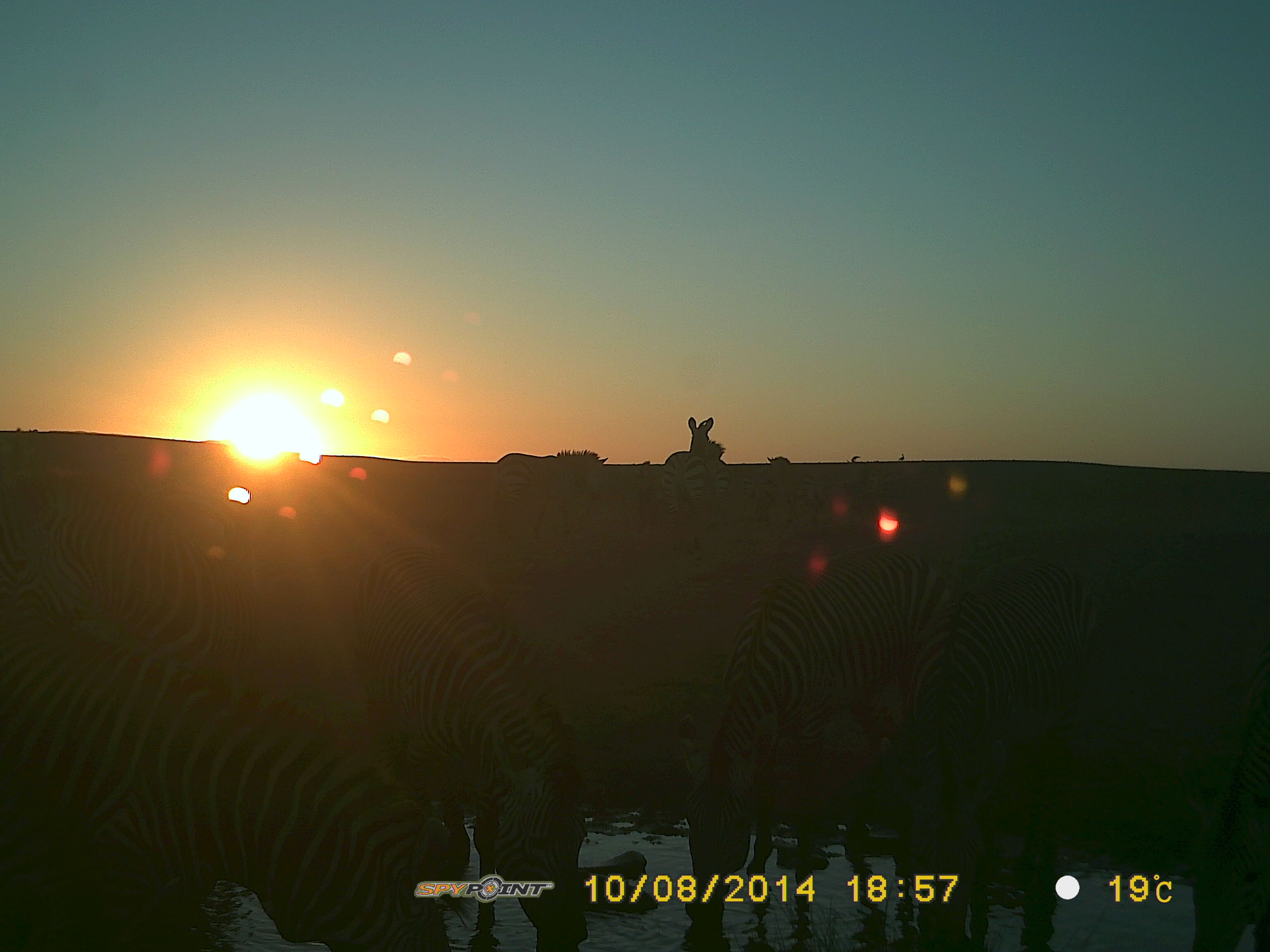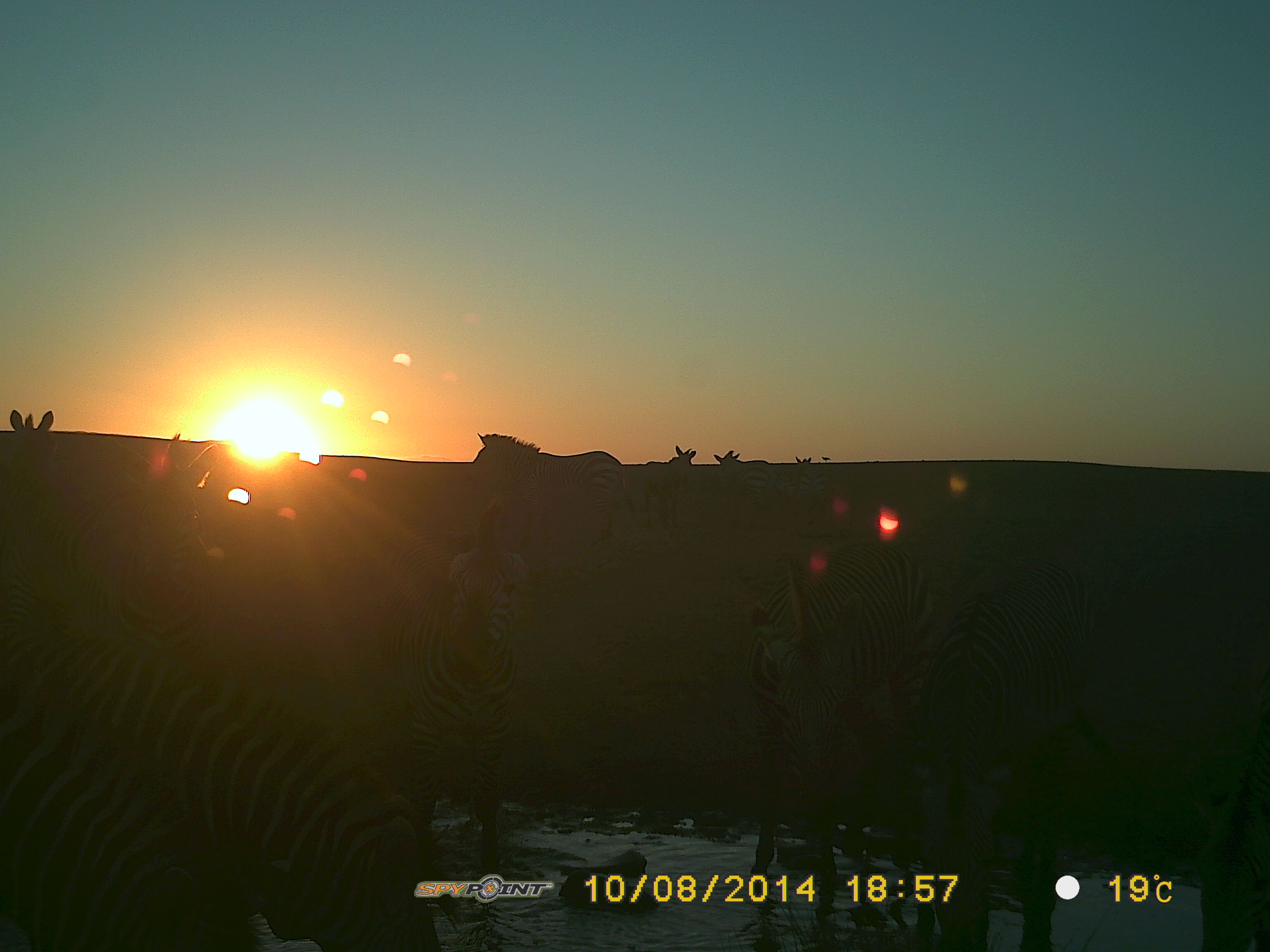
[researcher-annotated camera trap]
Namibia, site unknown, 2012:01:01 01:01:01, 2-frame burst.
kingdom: Animalia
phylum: Chordata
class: Mammalia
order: Perissodactyla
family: Equidae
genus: Equus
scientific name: Equus zebra hartmannae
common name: hartmann's mountain zebra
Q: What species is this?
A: Equus zebra hartmannae (hartmann's mountain zebra).